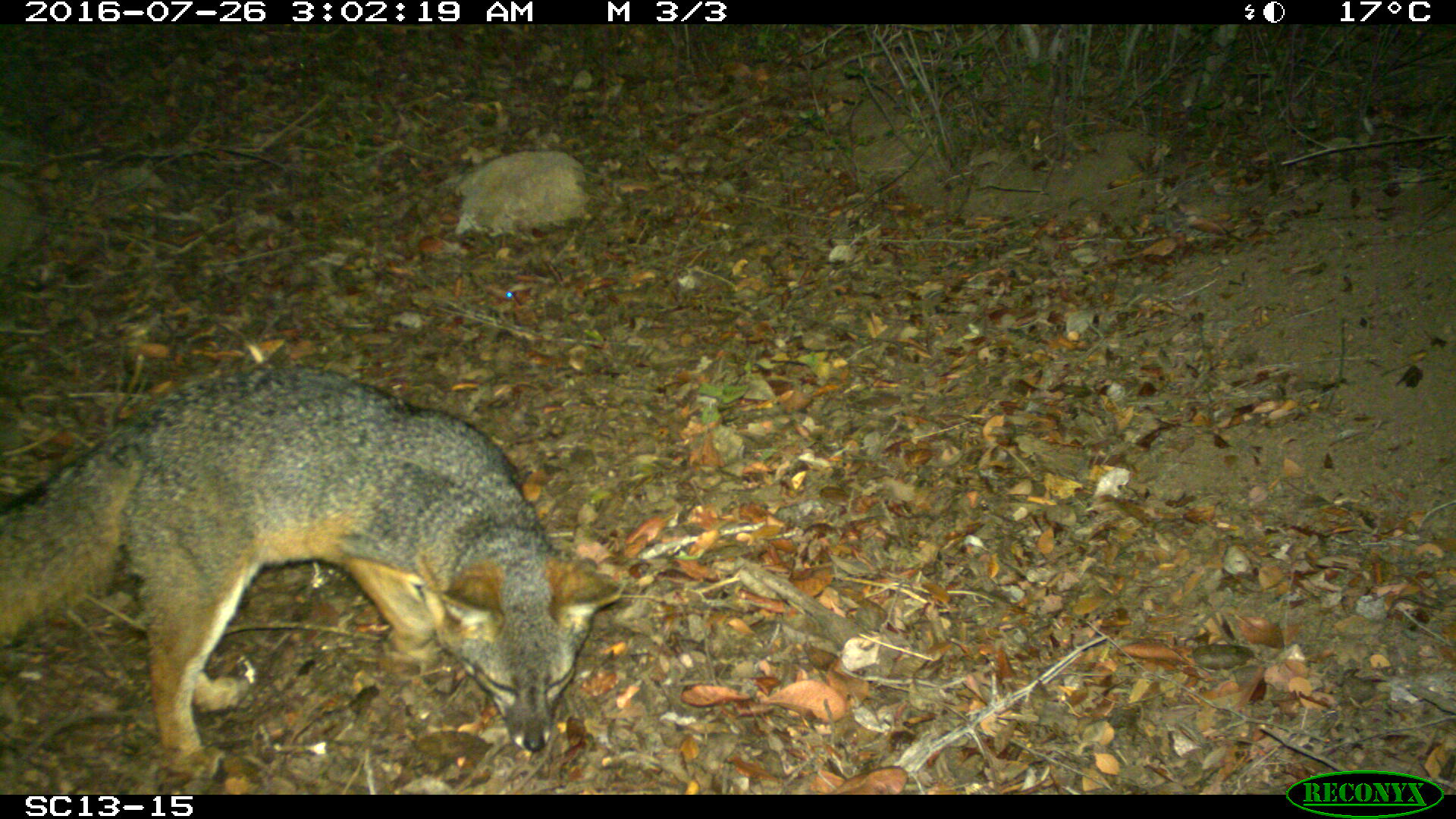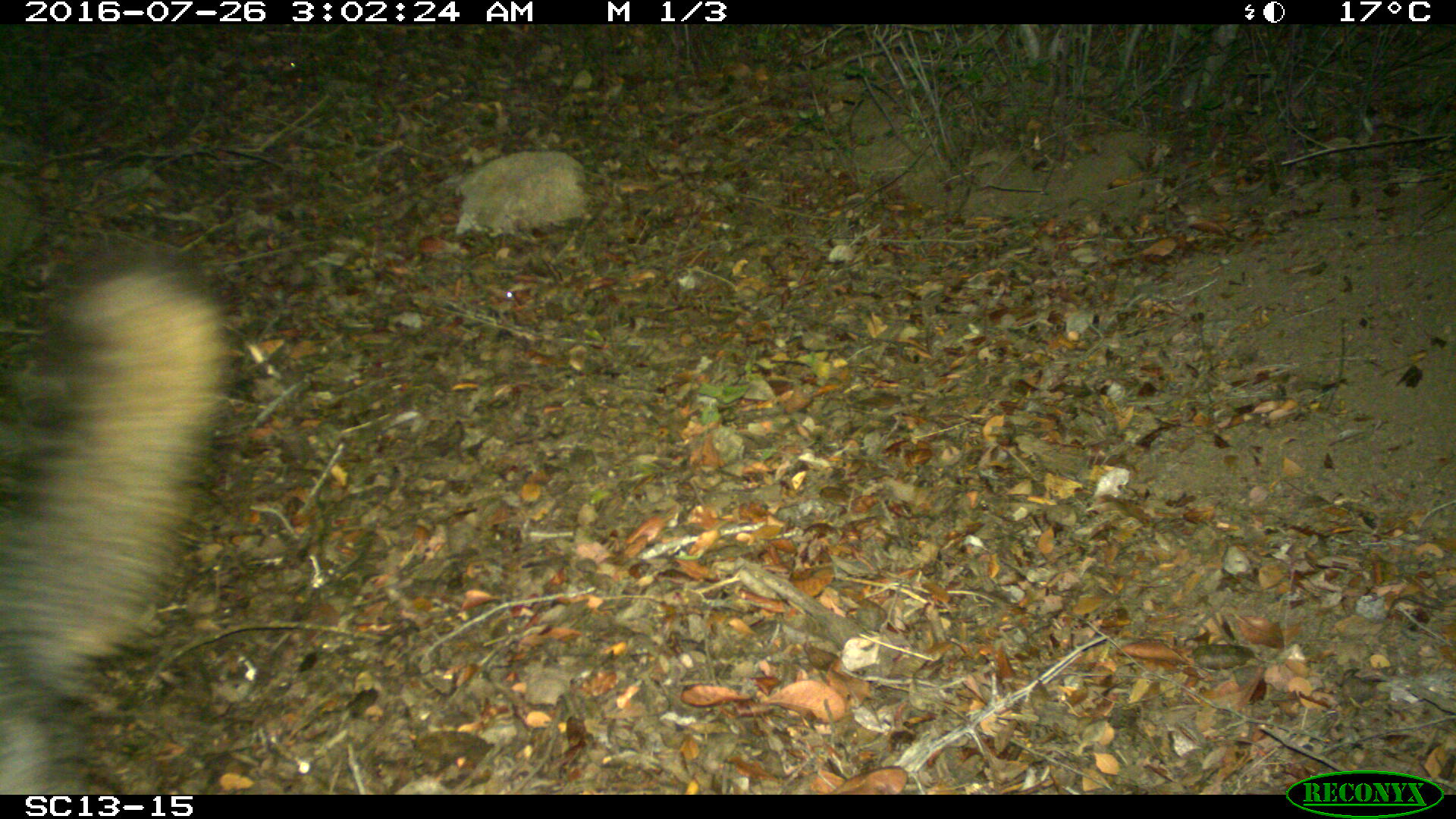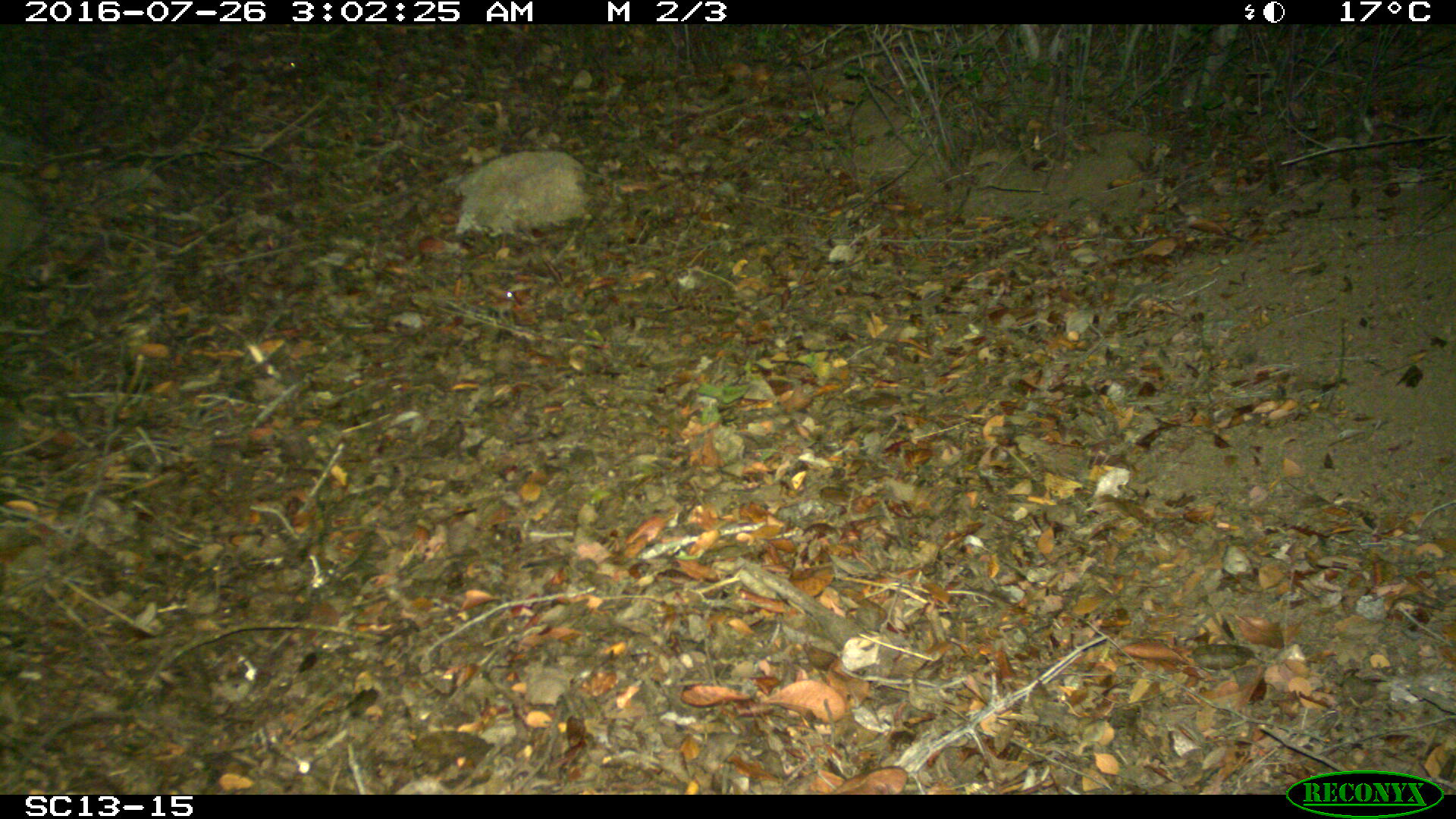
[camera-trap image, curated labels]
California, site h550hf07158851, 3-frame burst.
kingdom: Animalia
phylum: Chordata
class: Mammalia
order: Carnivora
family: Canidae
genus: Urocyon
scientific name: Urocyon littoralis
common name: island fox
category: fox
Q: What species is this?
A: Fox (island fox) (Urocyon littoralis).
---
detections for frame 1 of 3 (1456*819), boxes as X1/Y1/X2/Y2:
fox: 0/365/623/780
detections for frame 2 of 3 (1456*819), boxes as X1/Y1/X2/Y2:
fox: 0/243/246/792